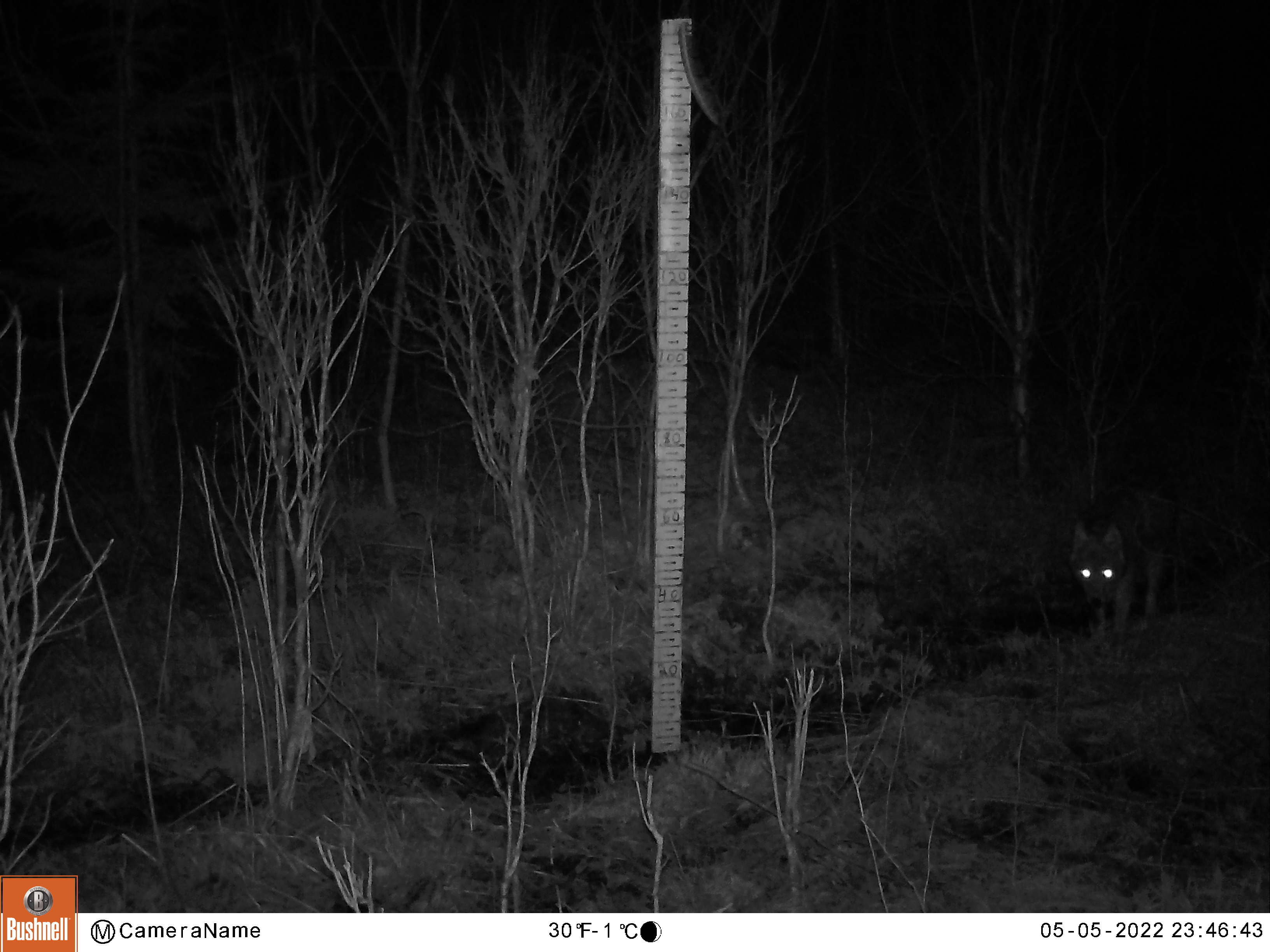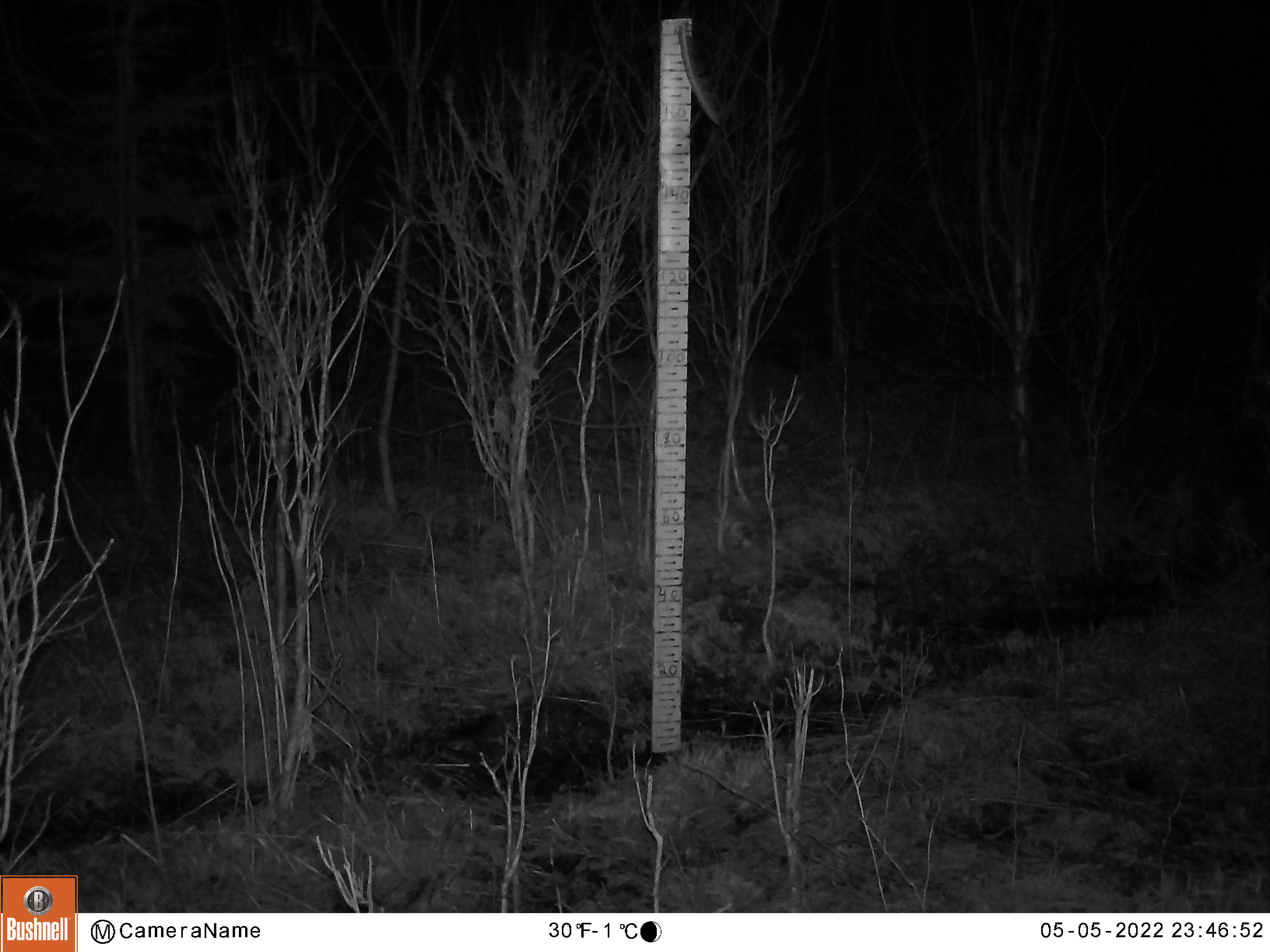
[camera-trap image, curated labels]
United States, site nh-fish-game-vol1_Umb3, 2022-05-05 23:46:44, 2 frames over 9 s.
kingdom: Animalia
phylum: Chordata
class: Mammalia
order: Carnivora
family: Canidae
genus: Canis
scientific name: Canis latrans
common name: coyote